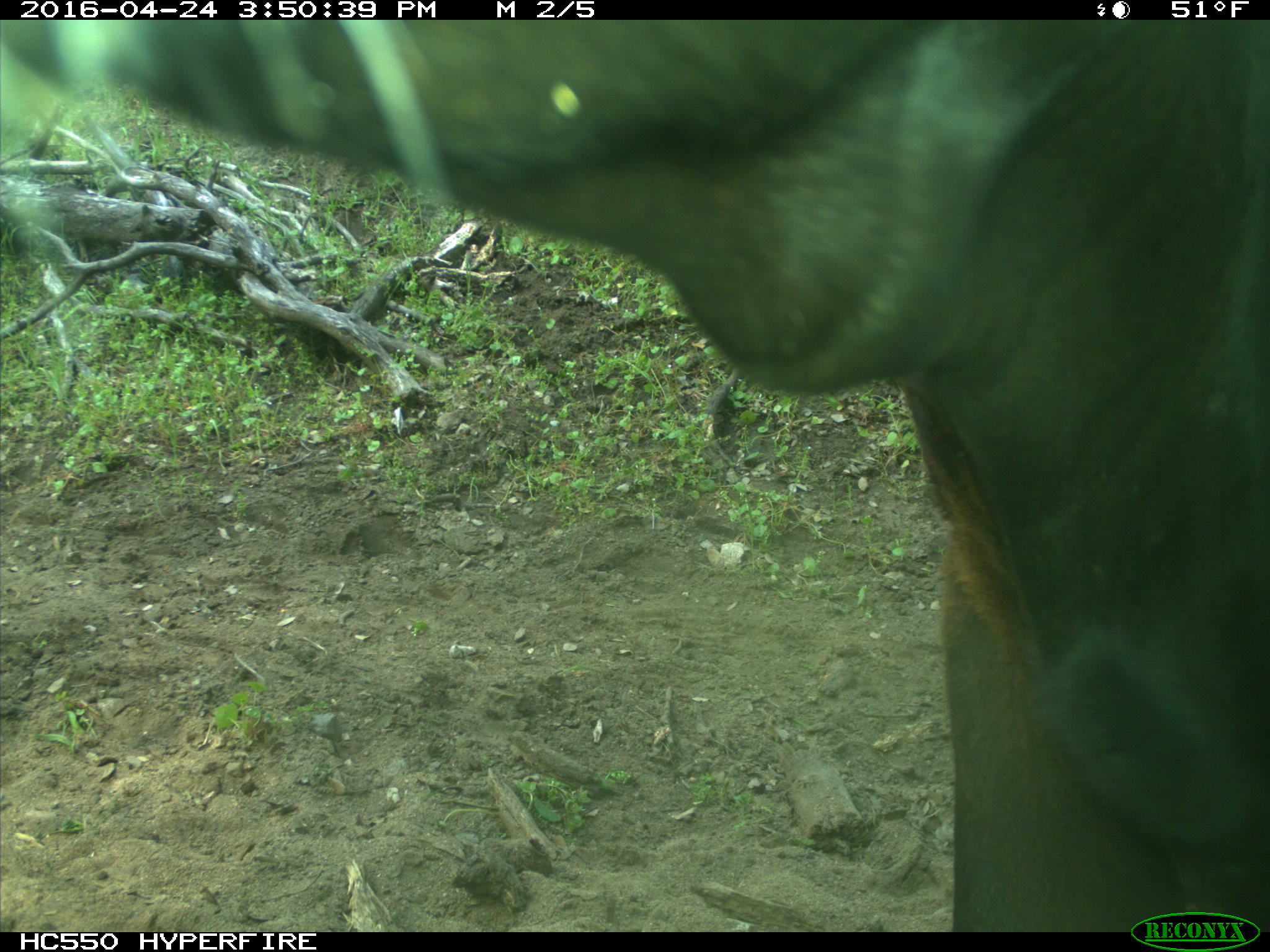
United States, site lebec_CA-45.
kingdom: Animalia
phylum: Chordata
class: Mammalia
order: Artiodactyla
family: Bovidae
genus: Bos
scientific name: Bos taurus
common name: domestic cow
Bos taurus (domestic cow).